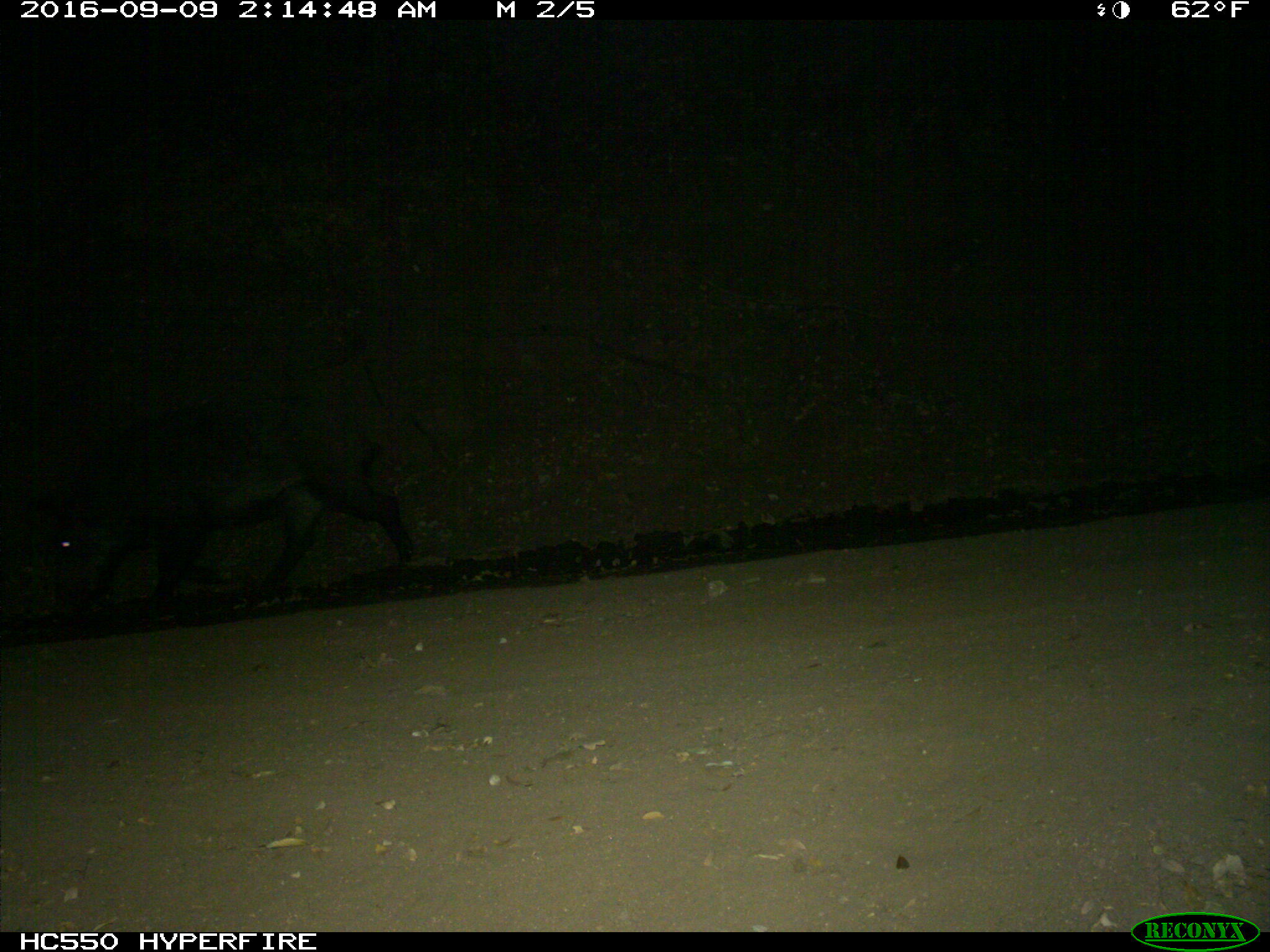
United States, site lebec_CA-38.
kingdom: Animalia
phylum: Chordata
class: Mammalia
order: Artiodactyla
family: Suidae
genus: Sus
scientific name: Sus scrofa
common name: wild boar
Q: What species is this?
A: Sus scrofa (wild boar).